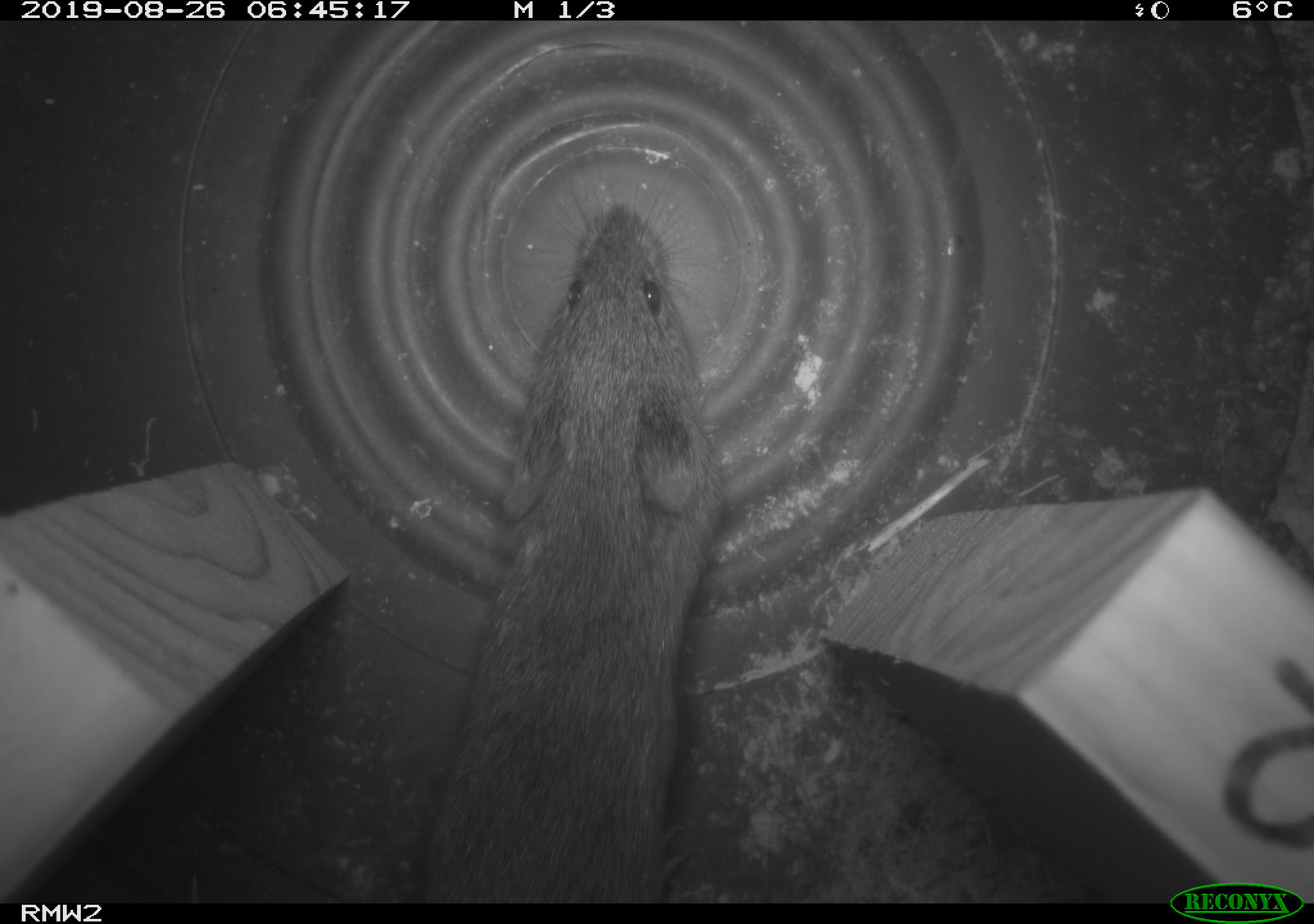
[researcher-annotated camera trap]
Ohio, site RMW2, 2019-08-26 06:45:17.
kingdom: Animalia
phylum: Chordata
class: Mammalia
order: Rodentia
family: Cricetidae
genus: Microtus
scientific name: Microtus pennsylvanicus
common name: meadow vole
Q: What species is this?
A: Meadow vole (Microtus pennsylvanicus).